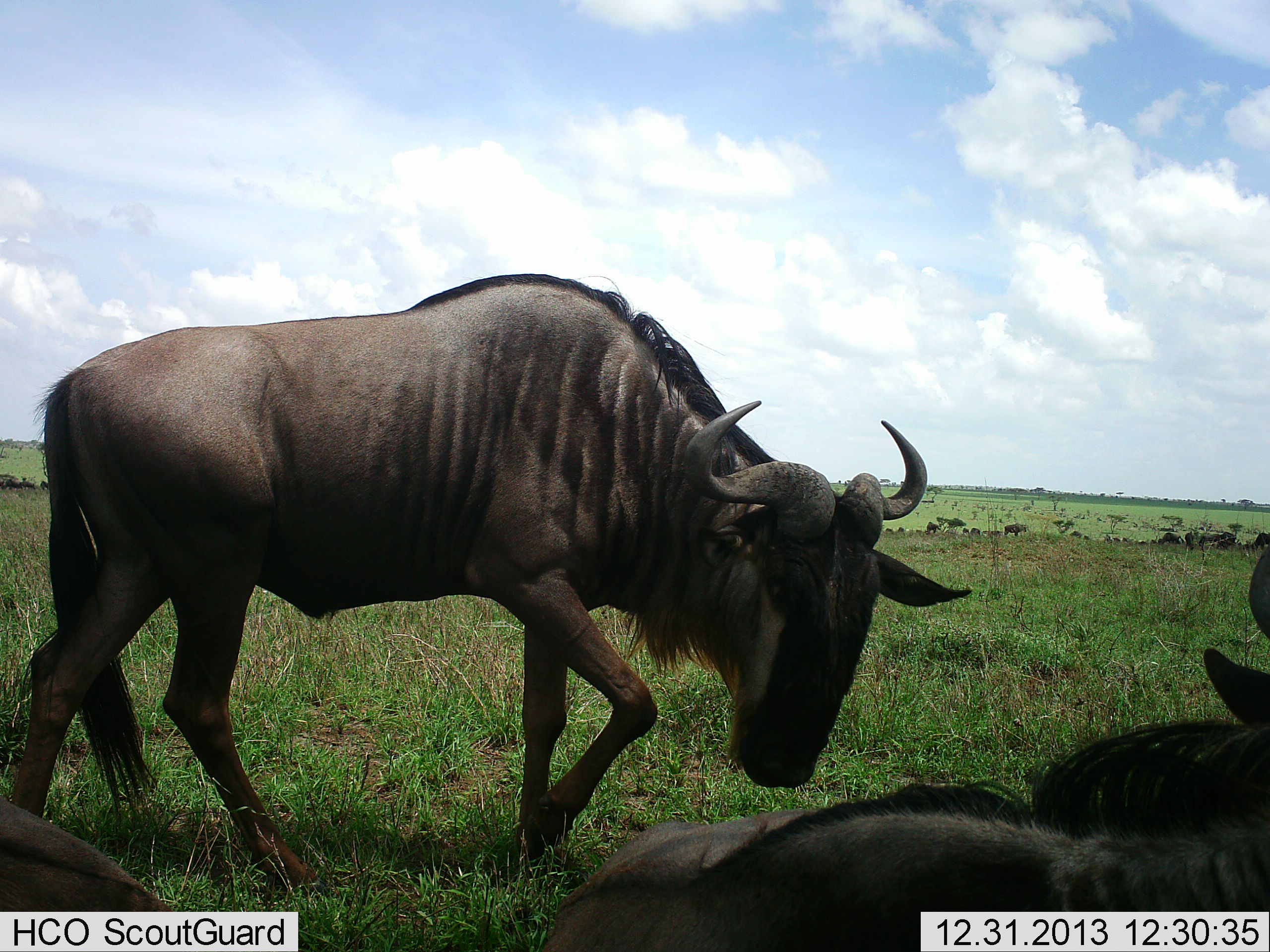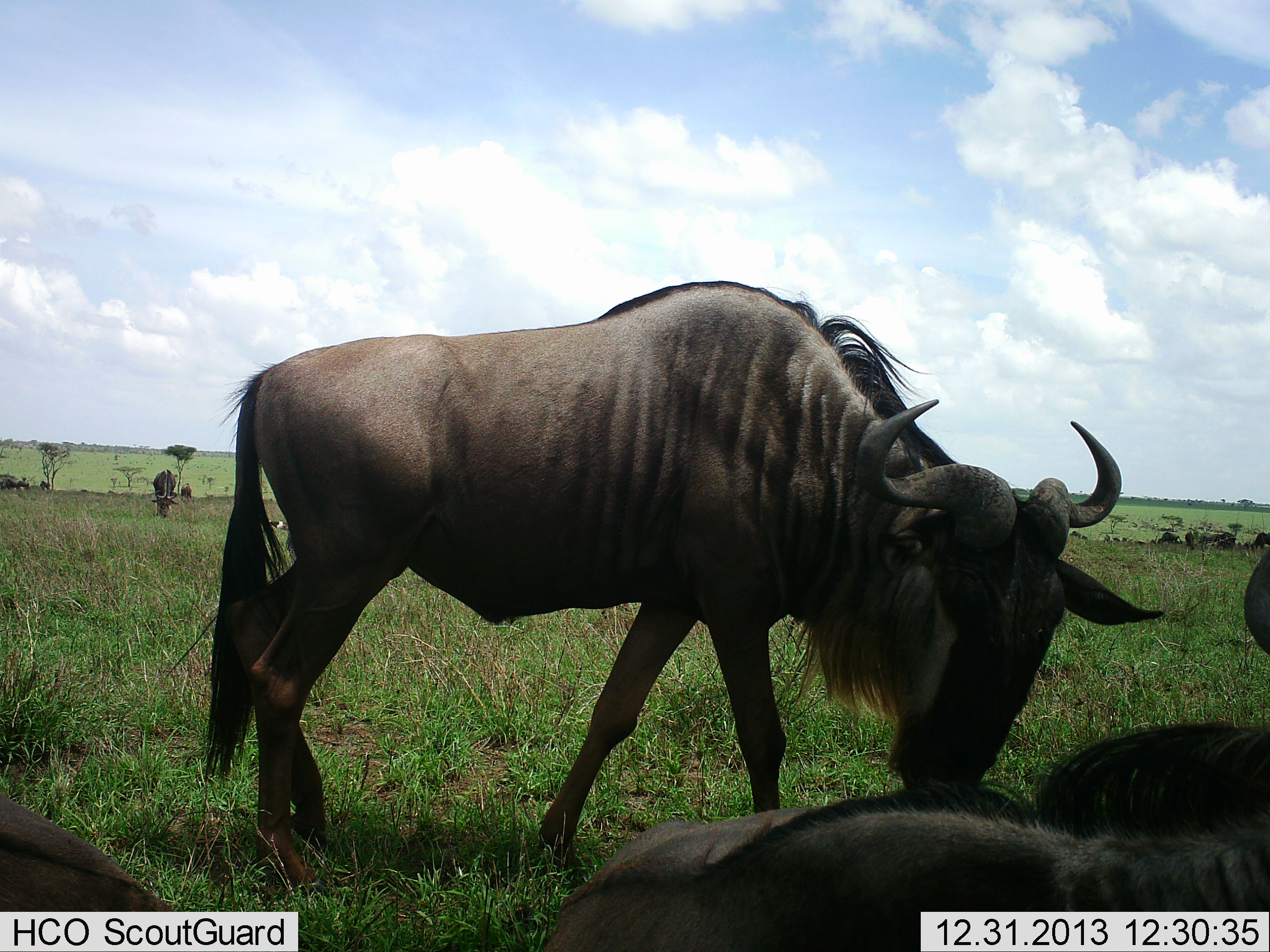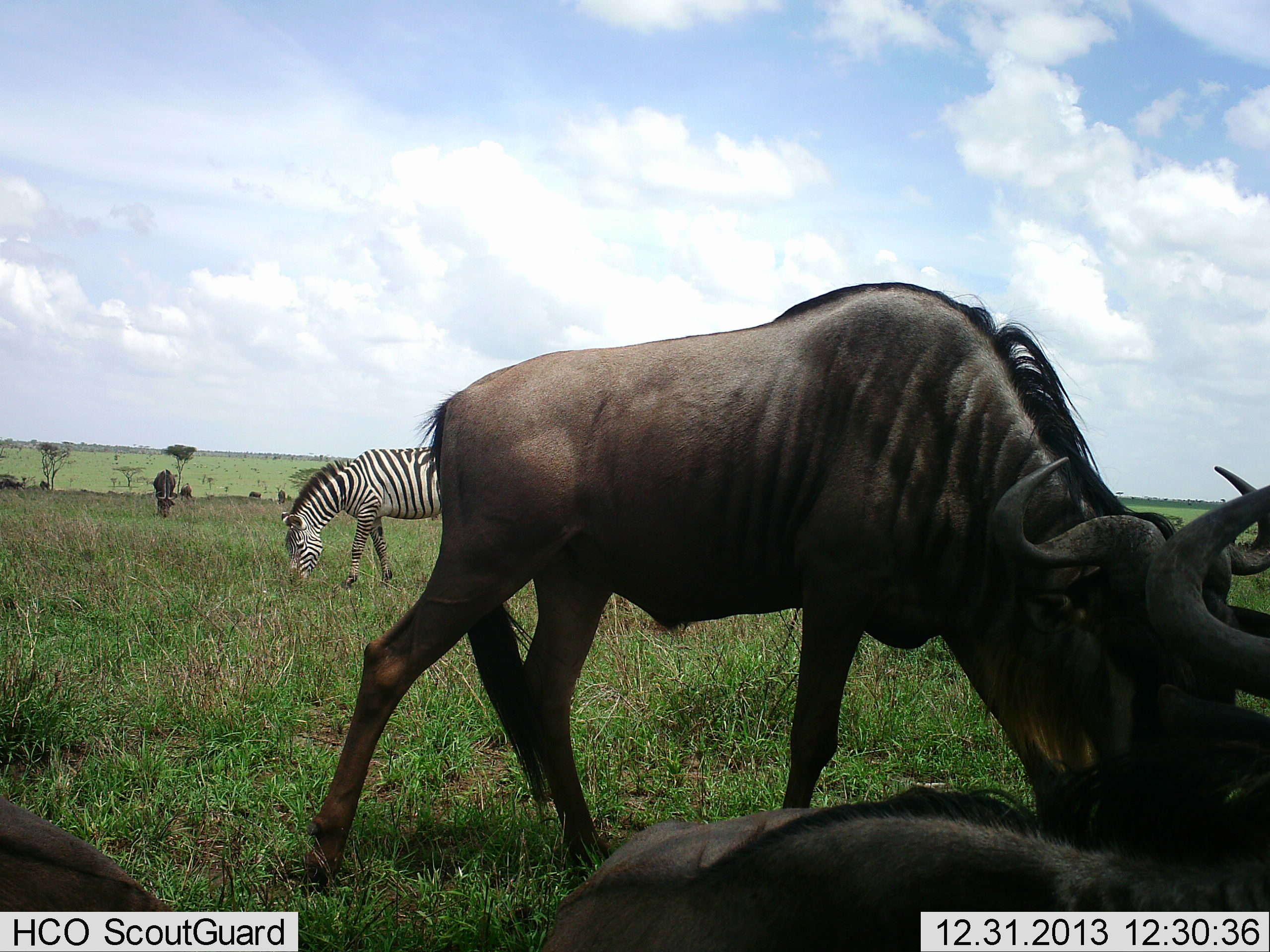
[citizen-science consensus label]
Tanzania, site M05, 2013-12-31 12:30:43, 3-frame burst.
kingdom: Animalia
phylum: Chordata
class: Mammalia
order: Artiodactyla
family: Bovidae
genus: Connochaetes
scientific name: Connochaetes taurinus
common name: blue wildebeest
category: wildebeest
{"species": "wildebeest (blue wildebeest) (Connochaetes taurinus)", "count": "5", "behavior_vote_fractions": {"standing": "64%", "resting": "77%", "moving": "55%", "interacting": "19%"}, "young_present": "0%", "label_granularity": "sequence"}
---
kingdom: Animalia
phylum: Chordata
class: Mammalia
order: Perissodactyla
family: Equidae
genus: Equus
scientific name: Equus quagga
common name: plains zebra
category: zebra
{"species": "zebra (plains zebra) (Equus quagga)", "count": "1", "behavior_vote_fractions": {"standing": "31%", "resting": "0%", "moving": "8%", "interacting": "0%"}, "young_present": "0%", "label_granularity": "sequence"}